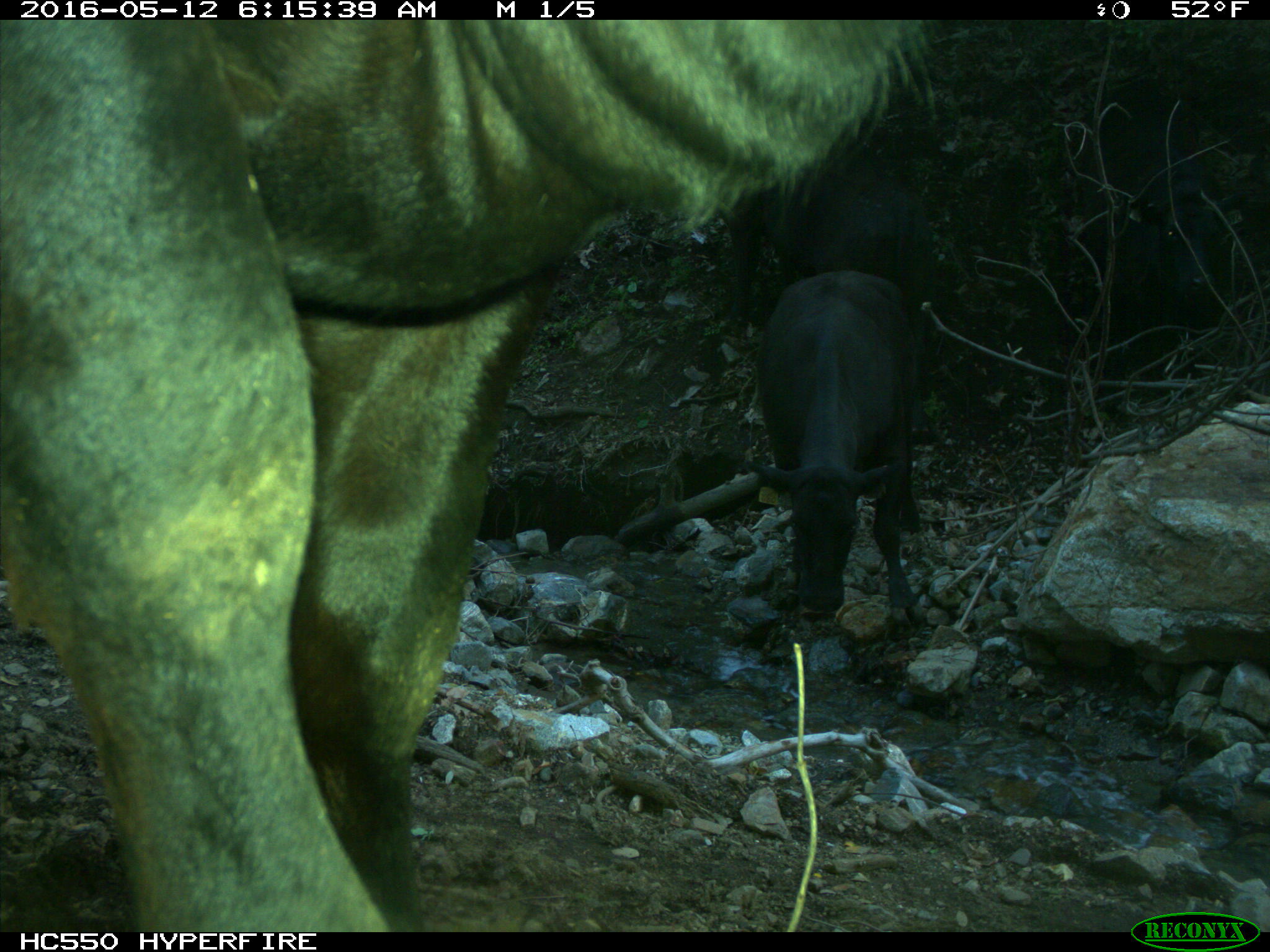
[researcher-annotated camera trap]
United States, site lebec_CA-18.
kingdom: Animalia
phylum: Chordata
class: Mammalia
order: Artiodactyla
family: Bovidae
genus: Bos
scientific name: Bos taurus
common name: domestic cow